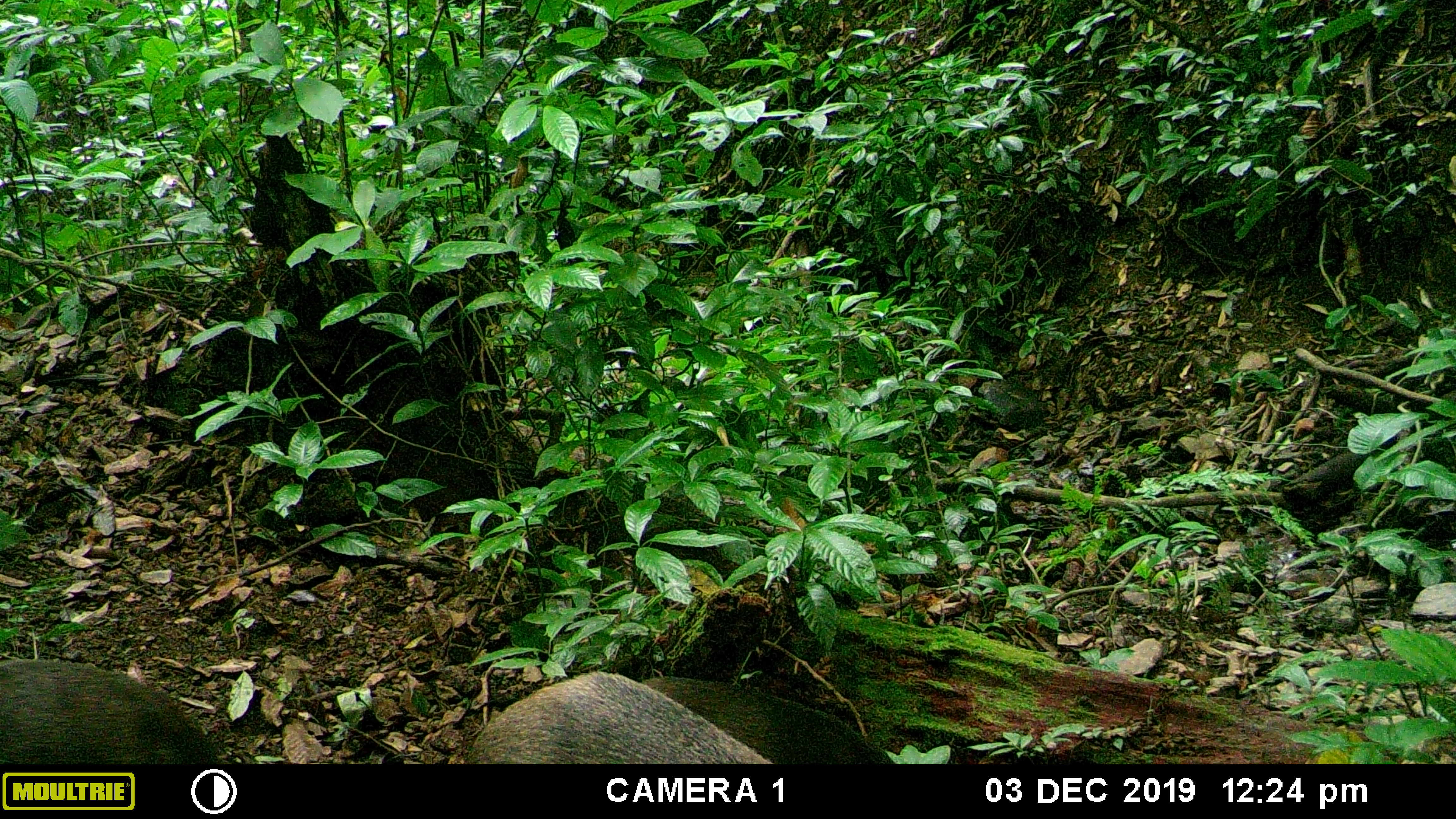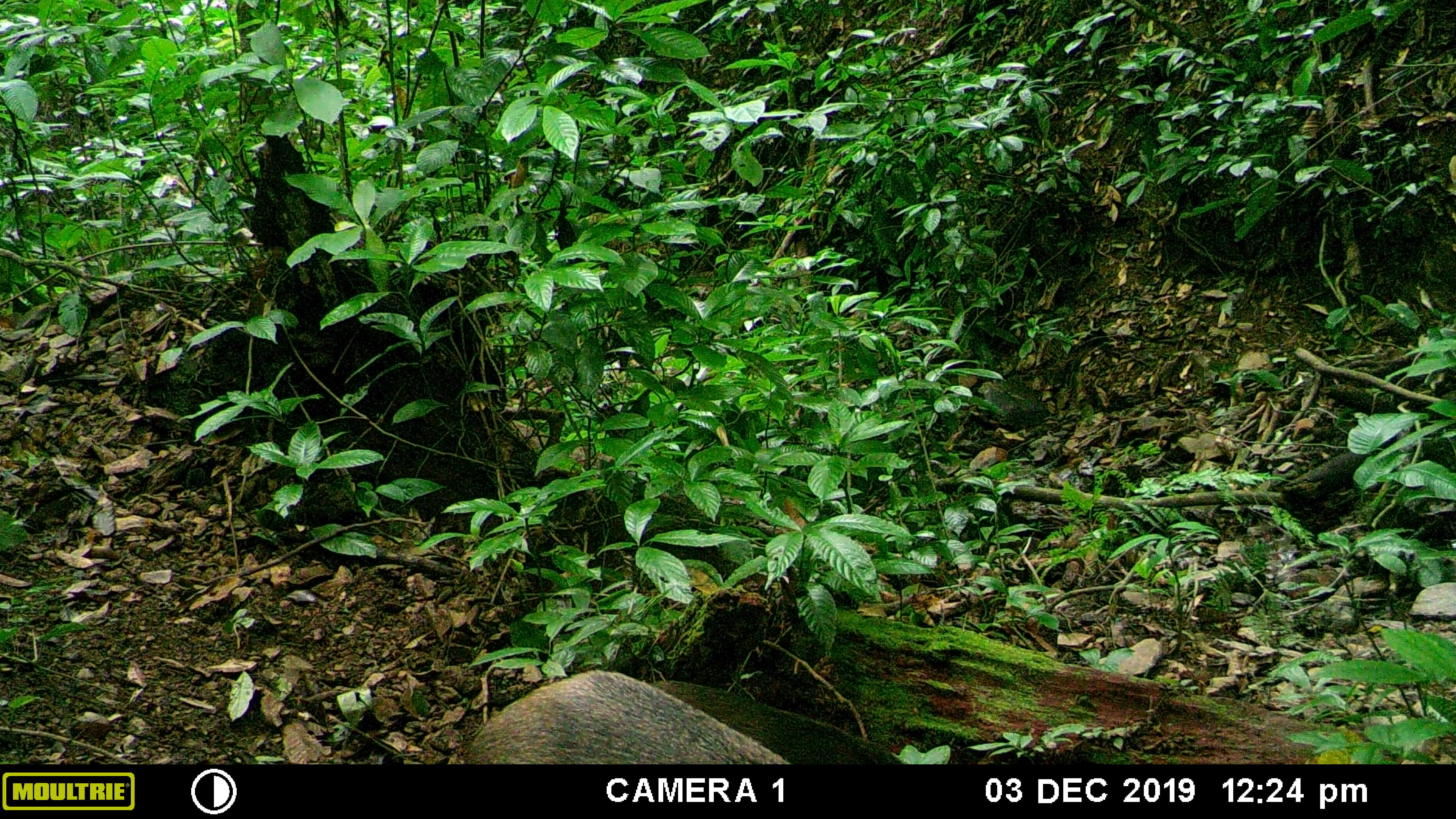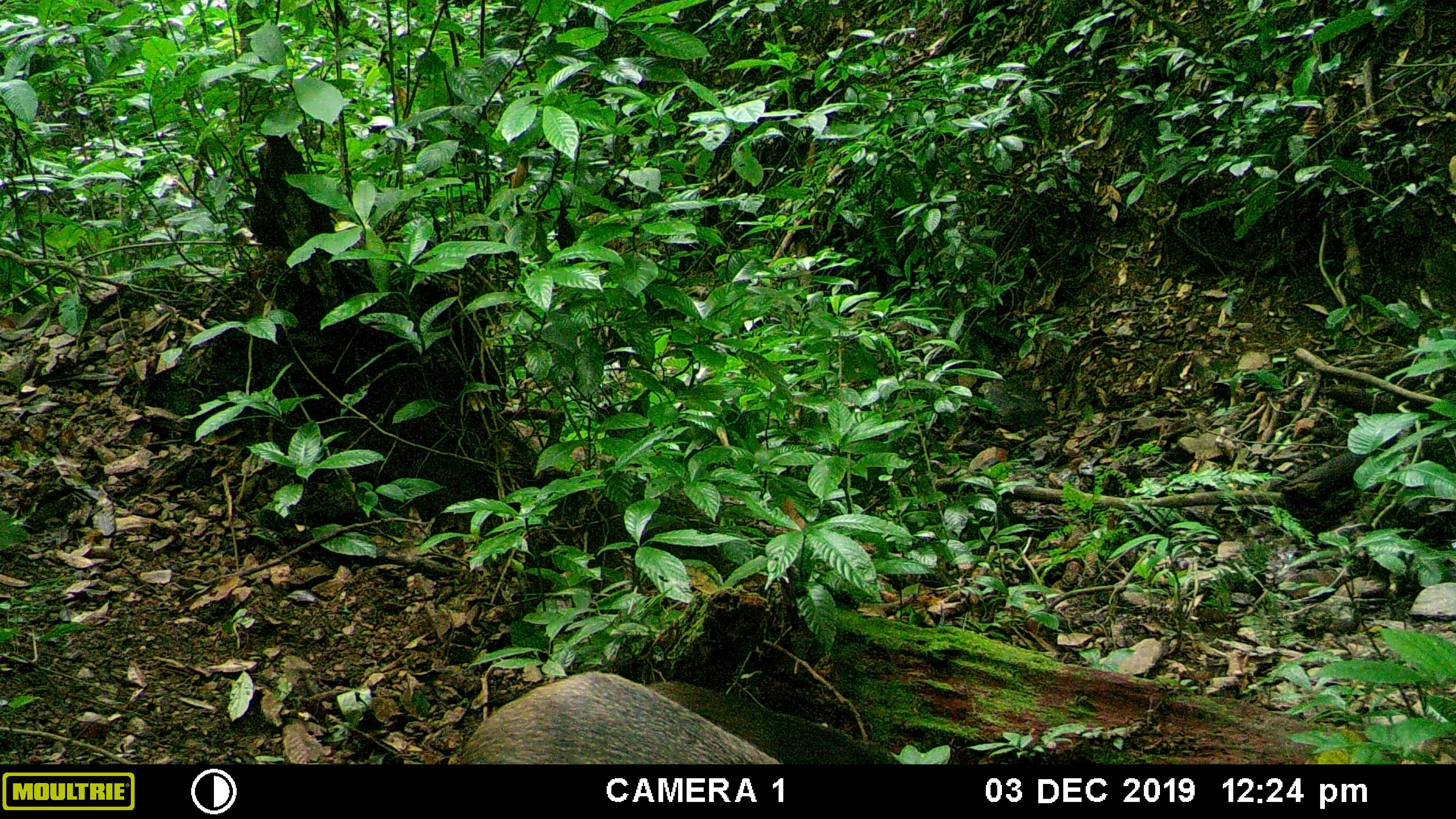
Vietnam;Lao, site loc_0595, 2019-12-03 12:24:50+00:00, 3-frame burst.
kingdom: Animalia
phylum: Chordata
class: Mammalia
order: Artiodactyla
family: Suidae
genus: Sus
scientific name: Sus scrofa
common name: eurasian wild pig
Eurasian wild pig (Sus scrofa). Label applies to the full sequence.